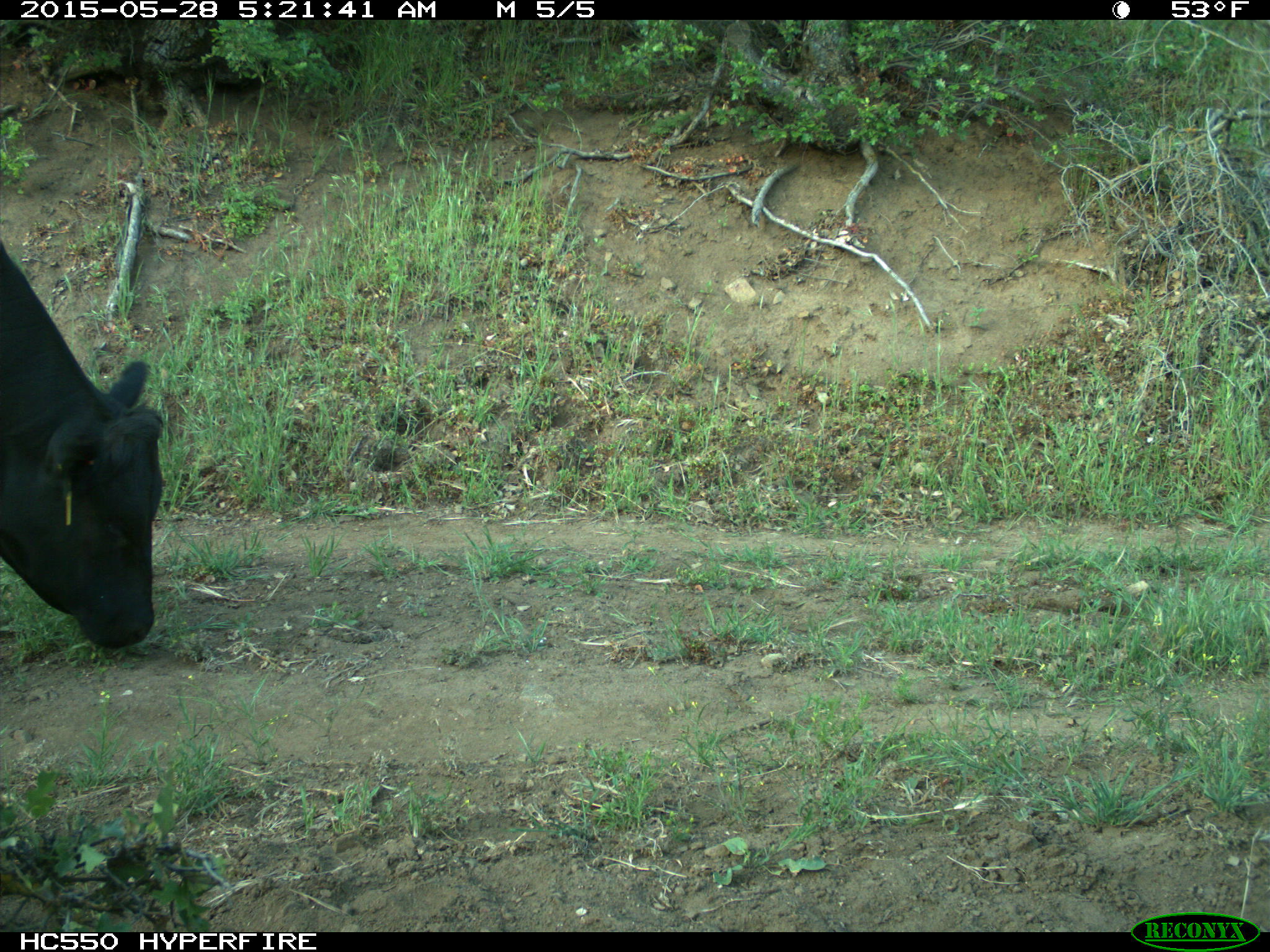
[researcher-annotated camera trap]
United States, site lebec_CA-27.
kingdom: Animalia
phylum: Chordata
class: Mammalia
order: Artiodactyla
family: Bovidae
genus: Bos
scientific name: Bos taurus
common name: domestic cow